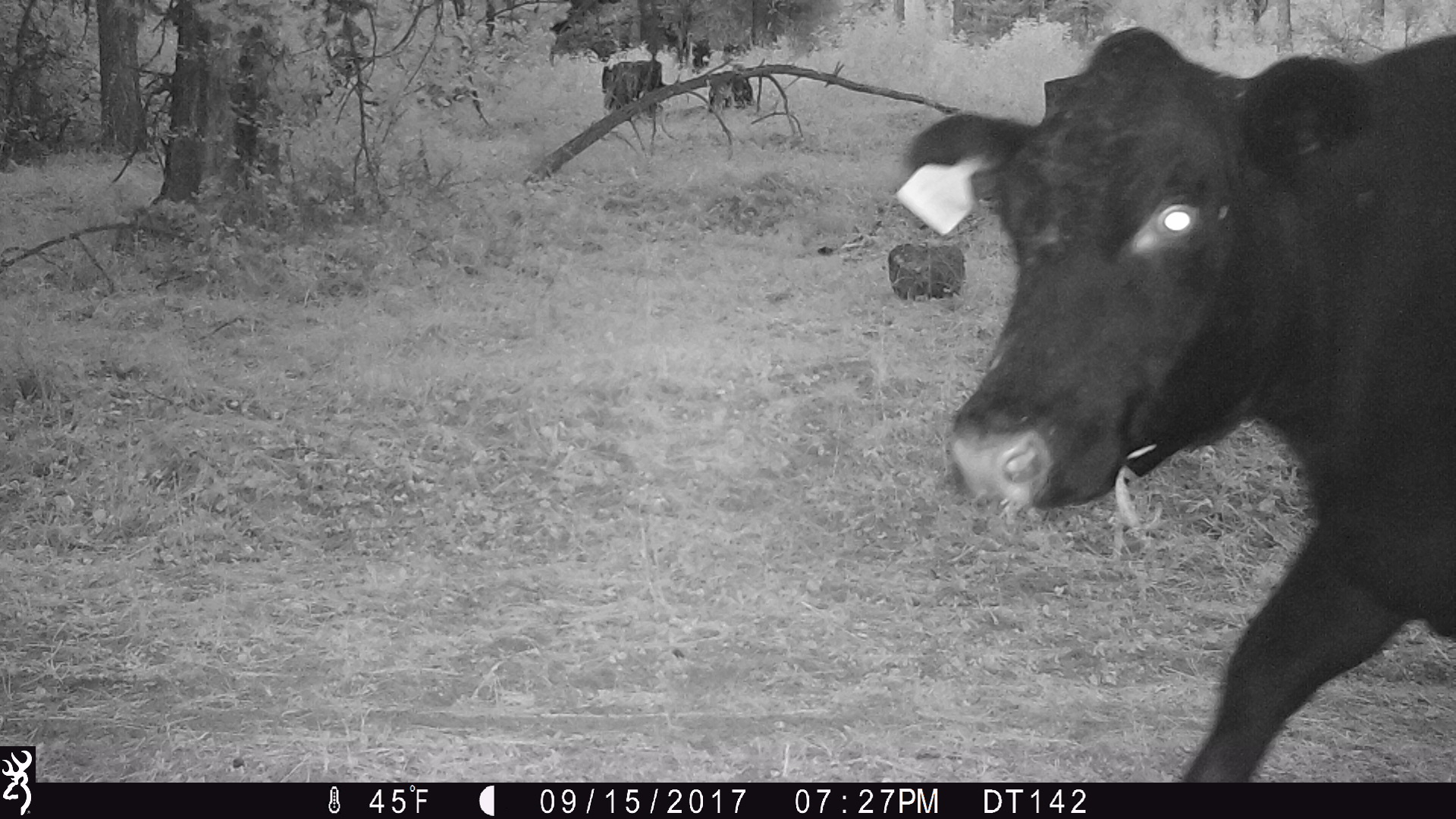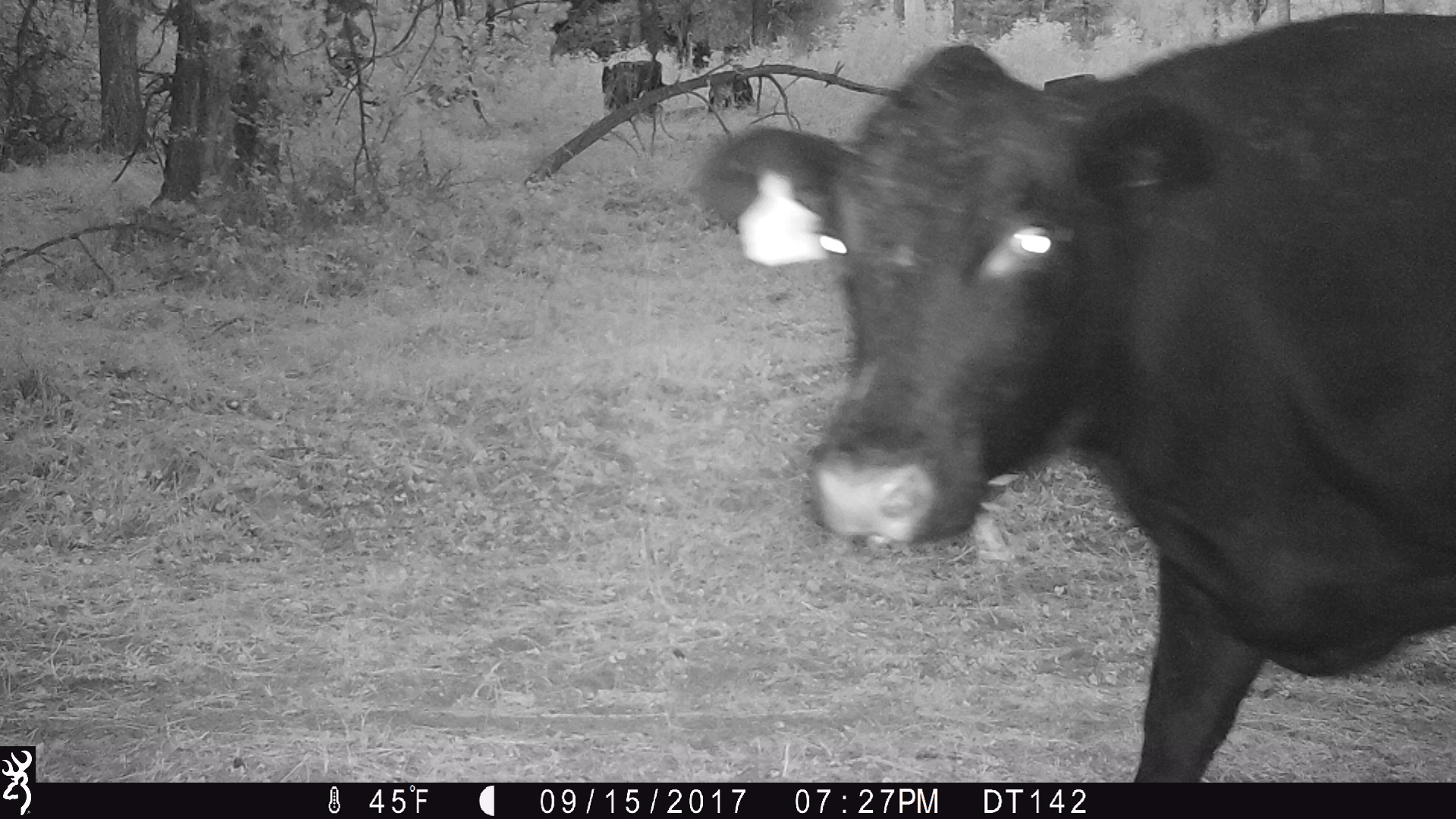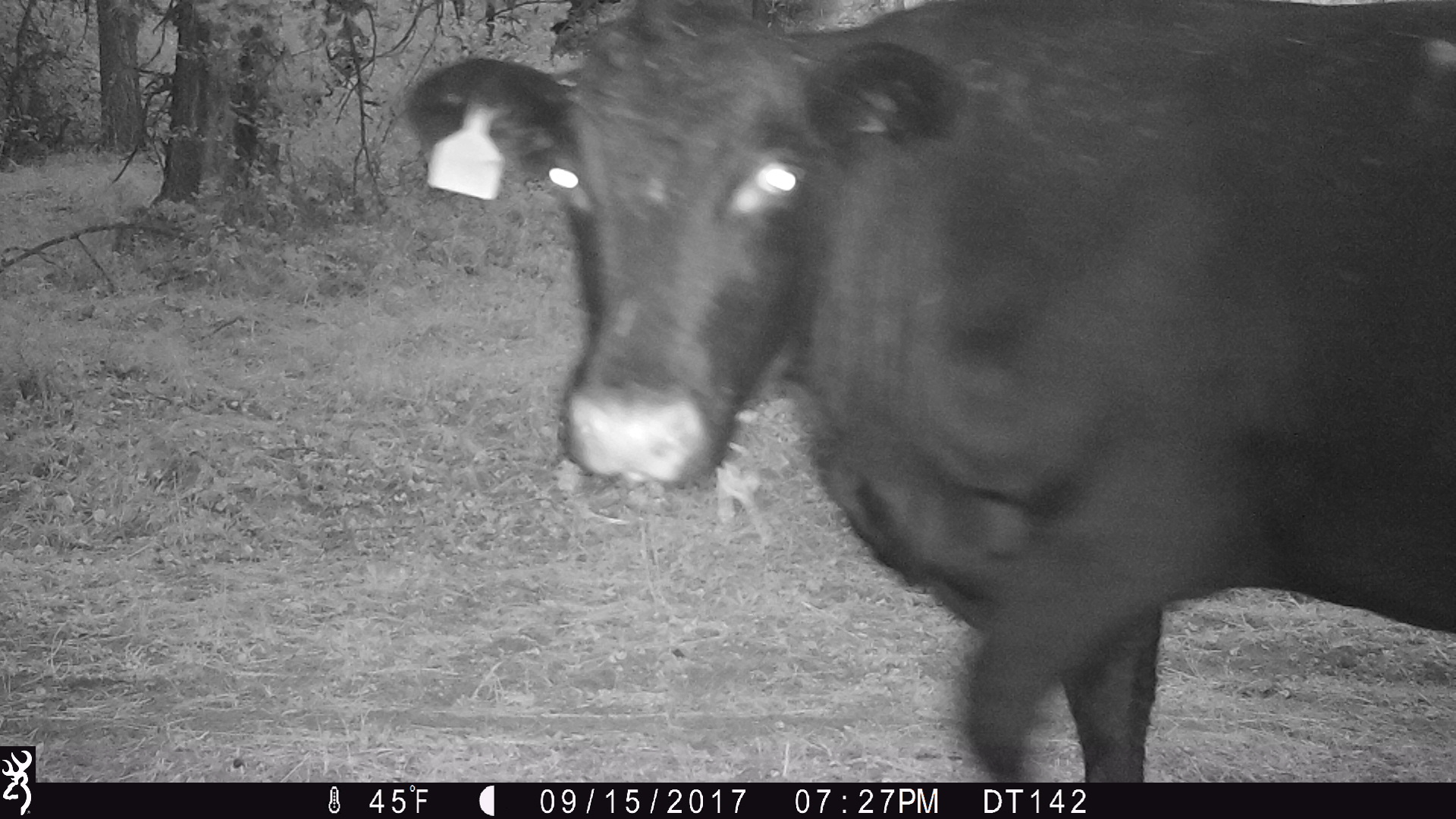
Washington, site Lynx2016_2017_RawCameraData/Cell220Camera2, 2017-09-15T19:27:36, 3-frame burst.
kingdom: Animalia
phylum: Chordata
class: Mammalia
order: Artiodactyla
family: Bovidae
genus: Bos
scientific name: Bos taurus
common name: domestic cattle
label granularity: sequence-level